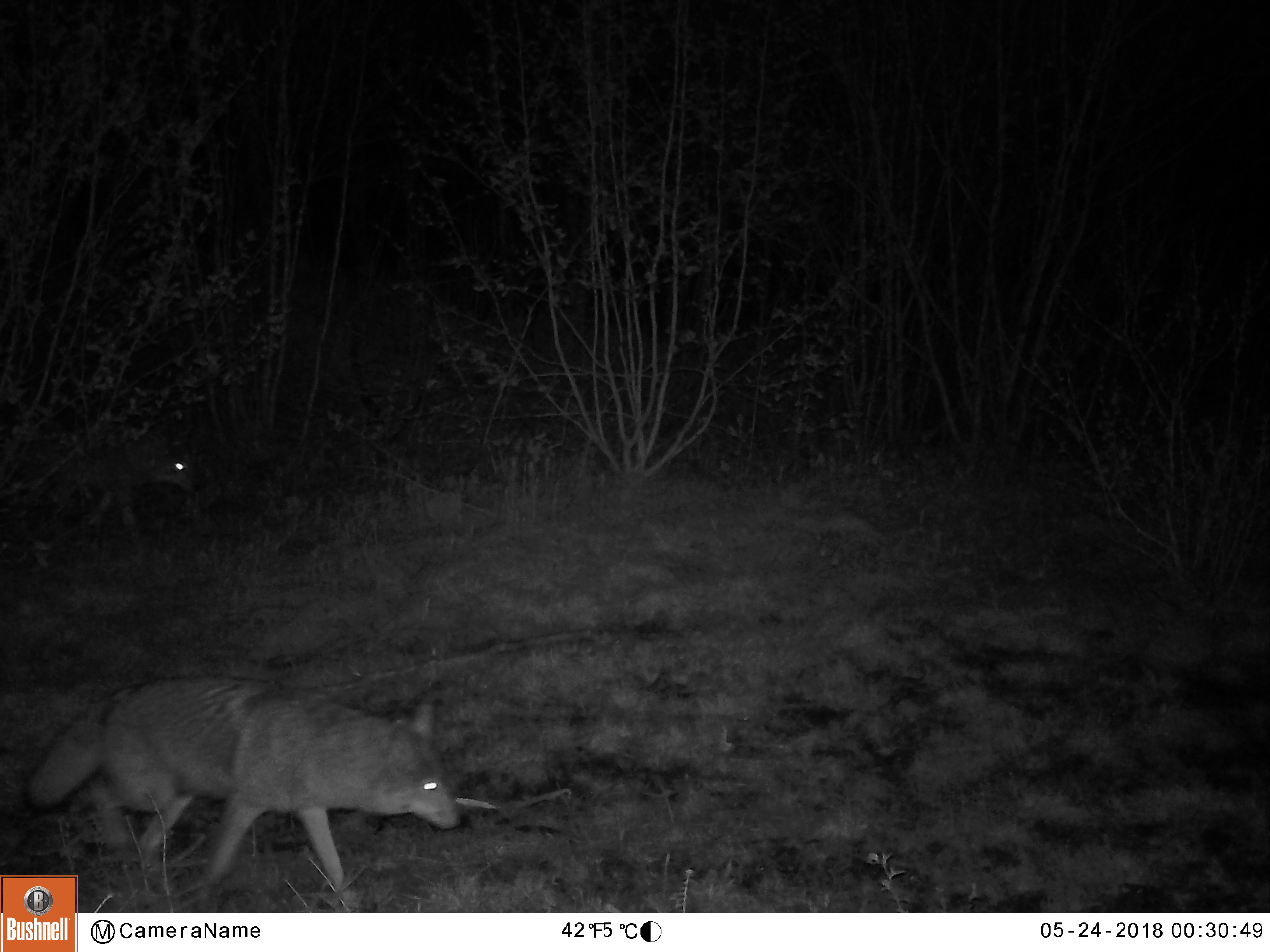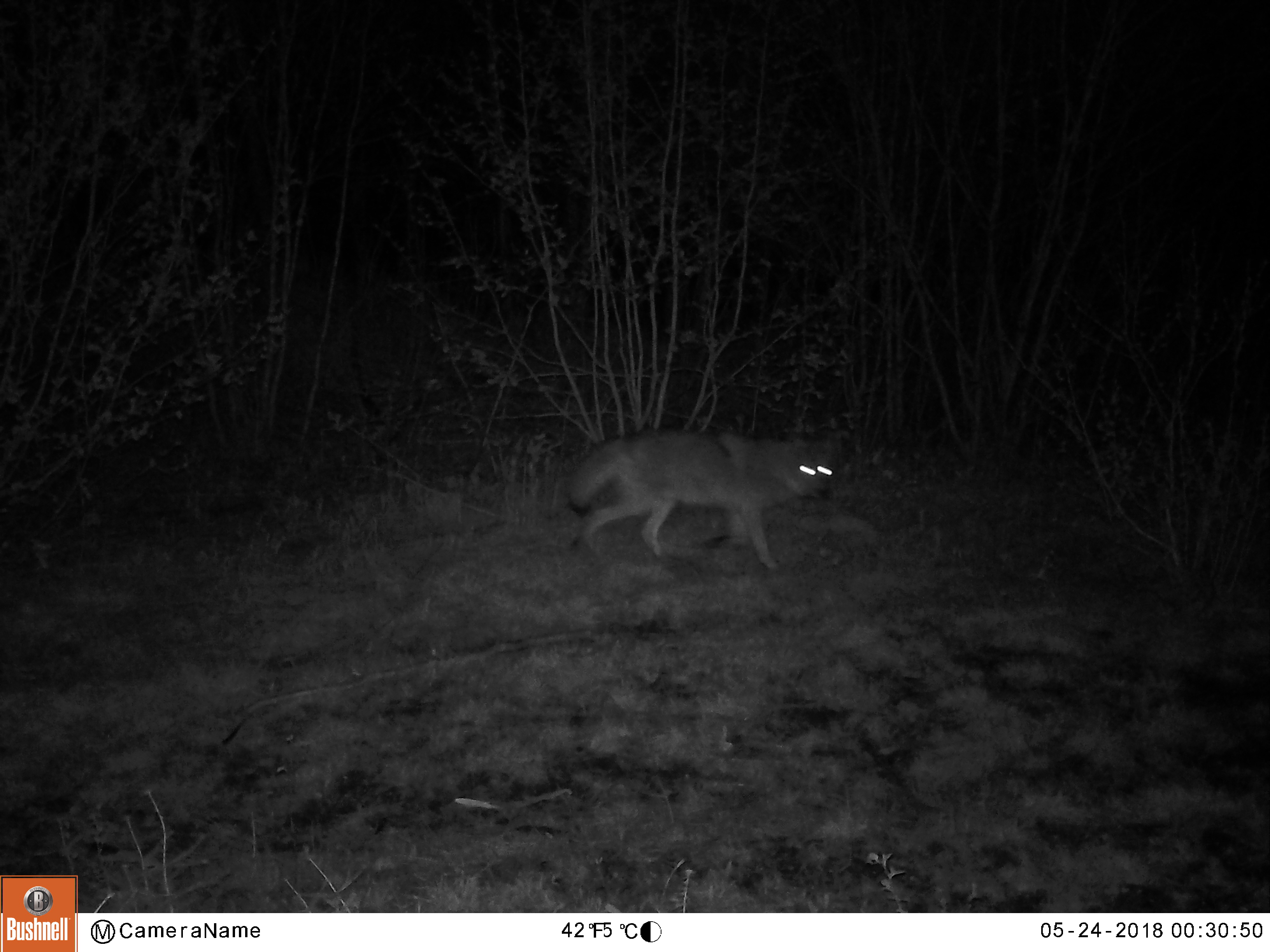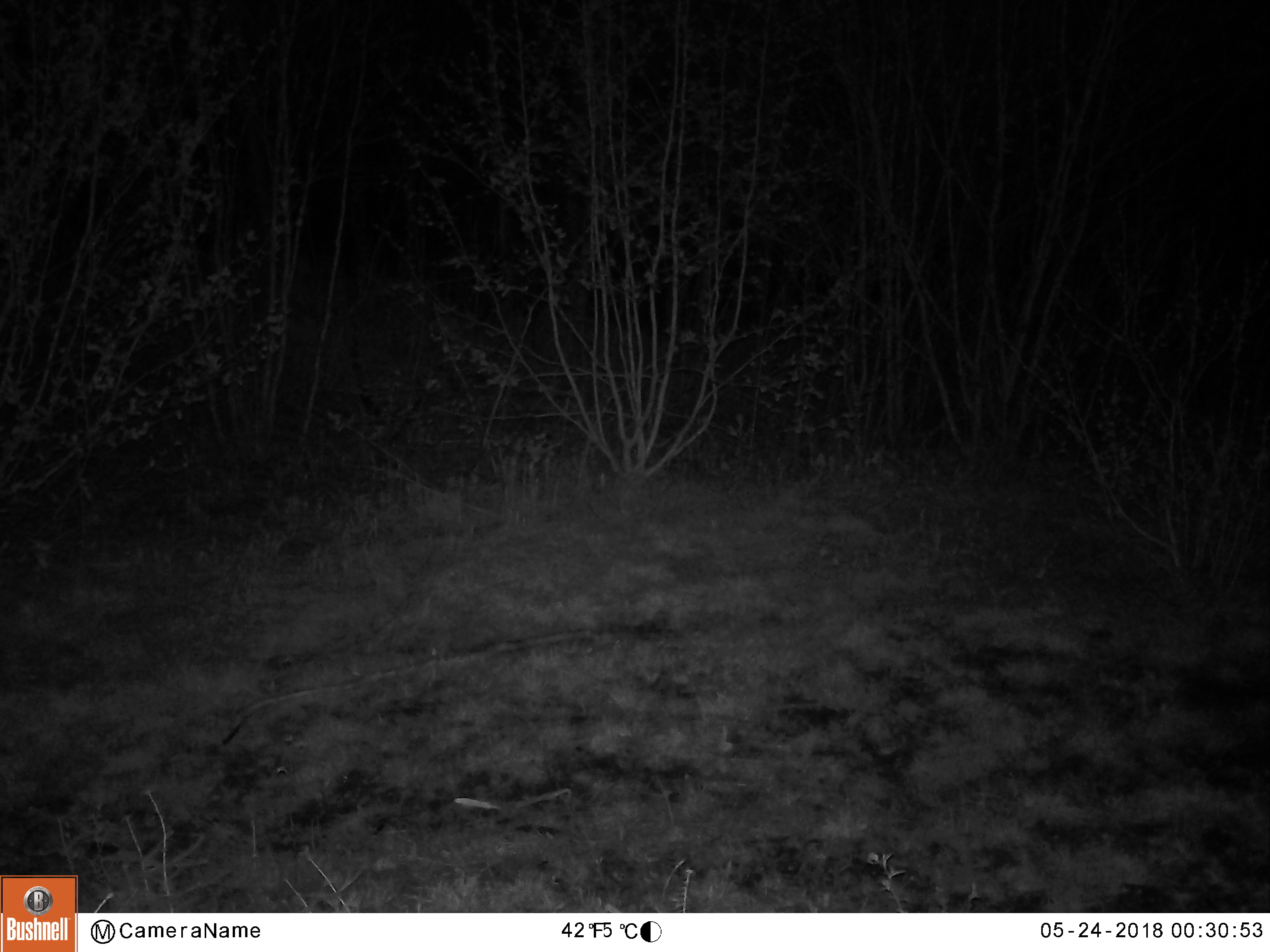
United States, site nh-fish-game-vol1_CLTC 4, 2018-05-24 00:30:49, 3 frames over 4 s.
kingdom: Animalia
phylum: Chordata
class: Mammalia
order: Carnivora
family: Canidae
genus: Canis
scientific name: Canis latrans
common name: coyote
Coyote (Canis latrans).